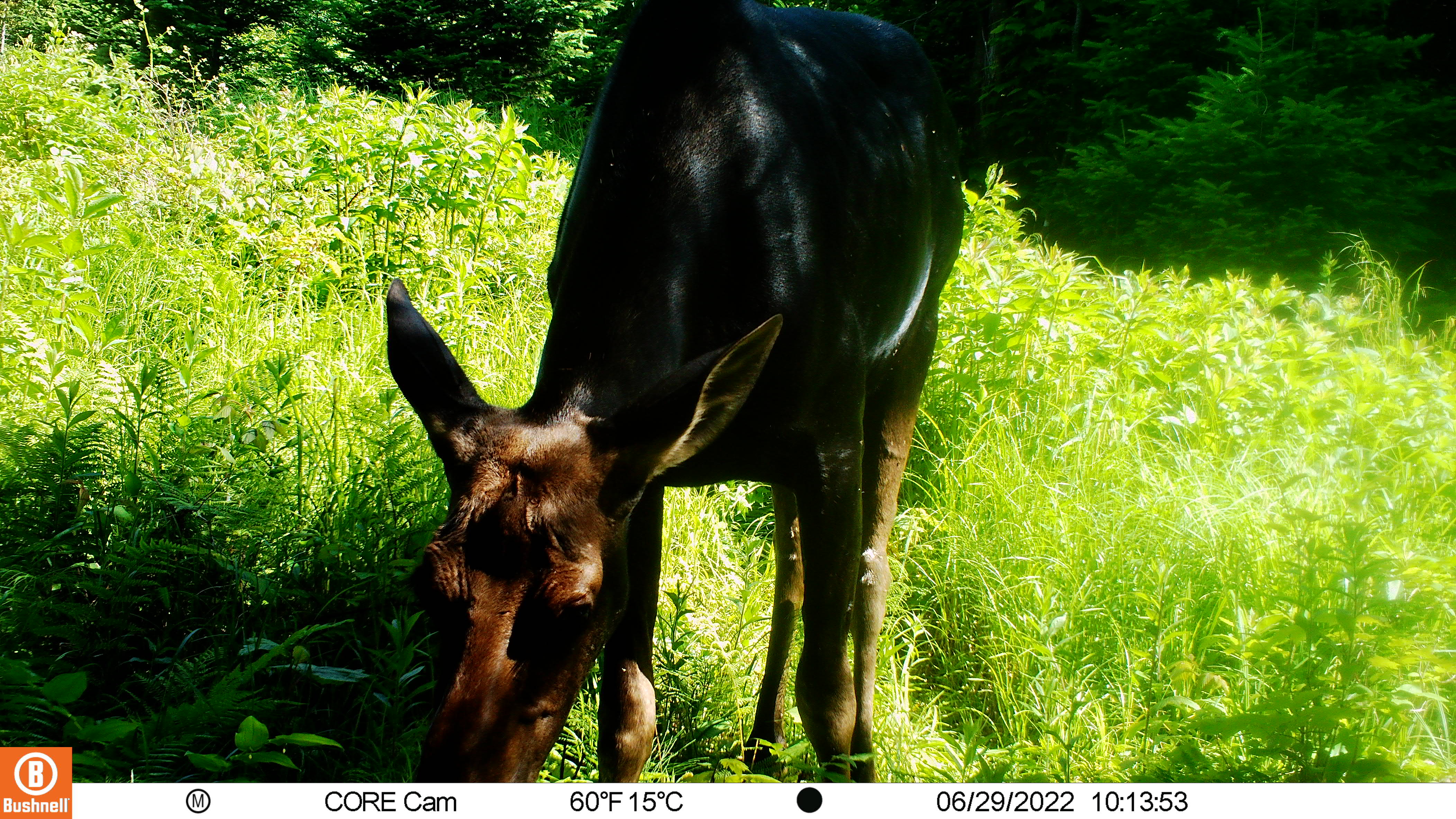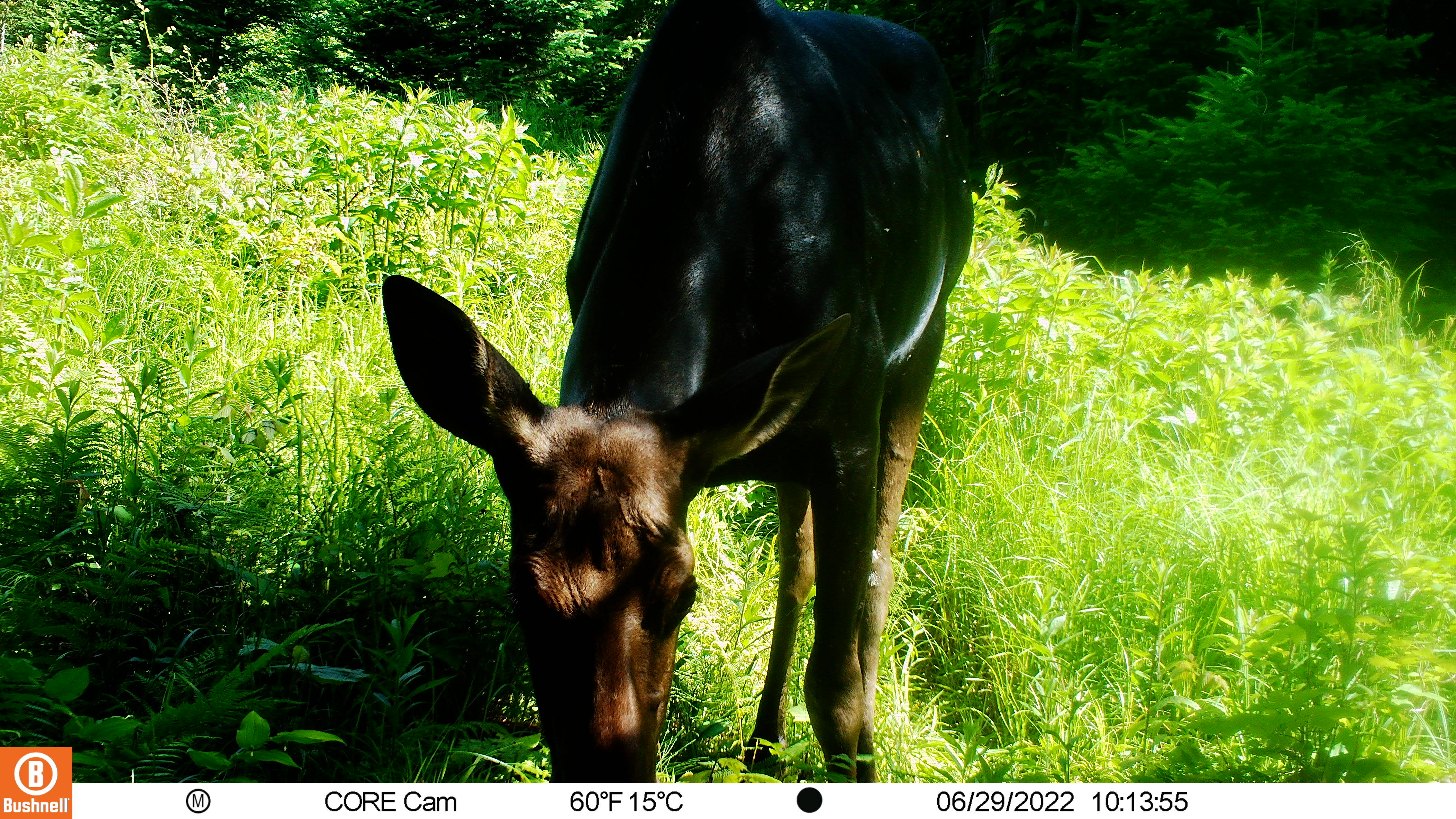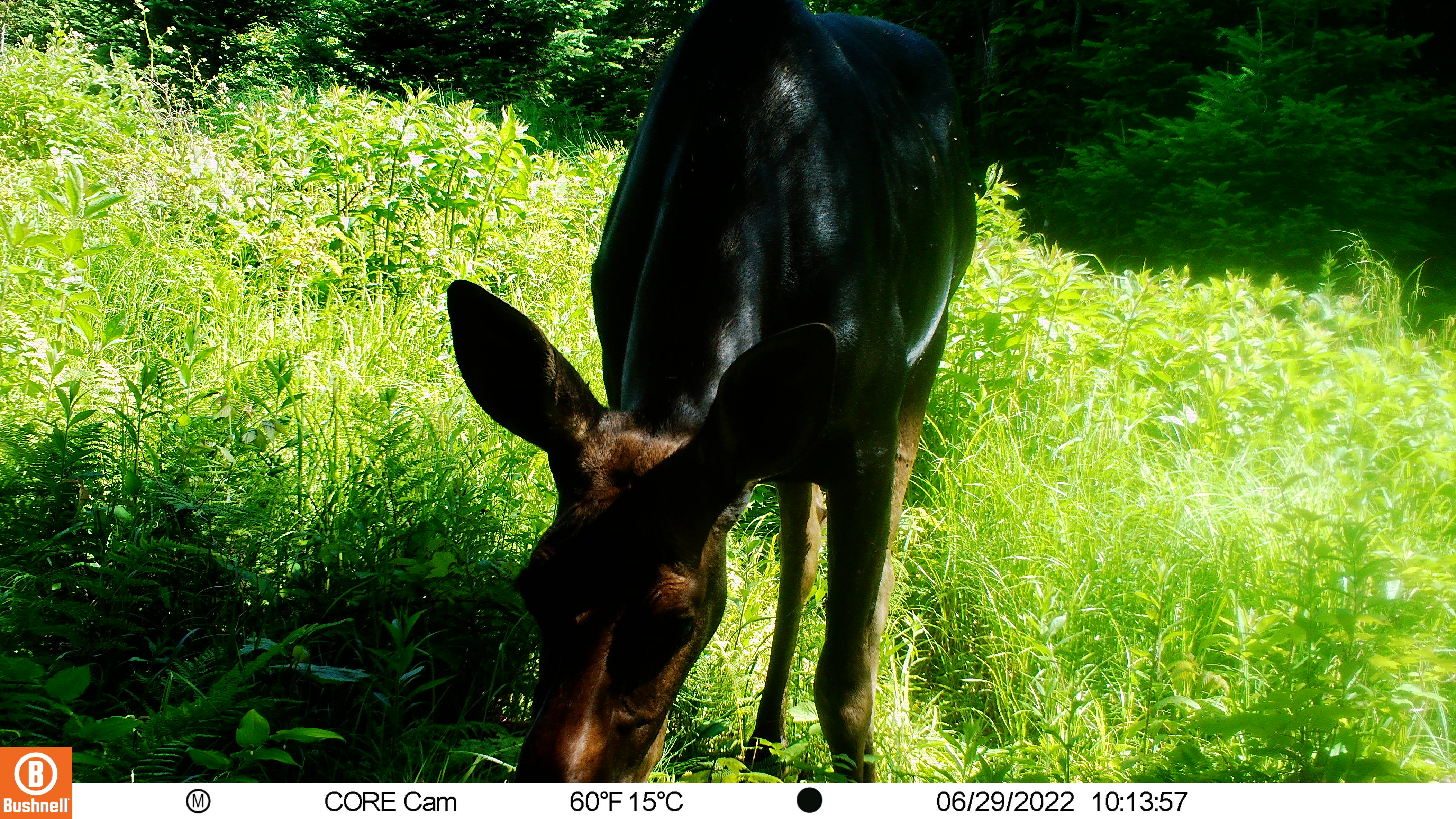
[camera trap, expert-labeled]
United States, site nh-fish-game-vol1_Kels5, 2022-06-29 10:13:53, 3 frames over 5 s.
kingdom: Animalia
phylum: Chordata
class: Mammalia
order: Artiodactyla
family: Cervidae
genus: Alces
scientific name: Alces alces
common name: moose